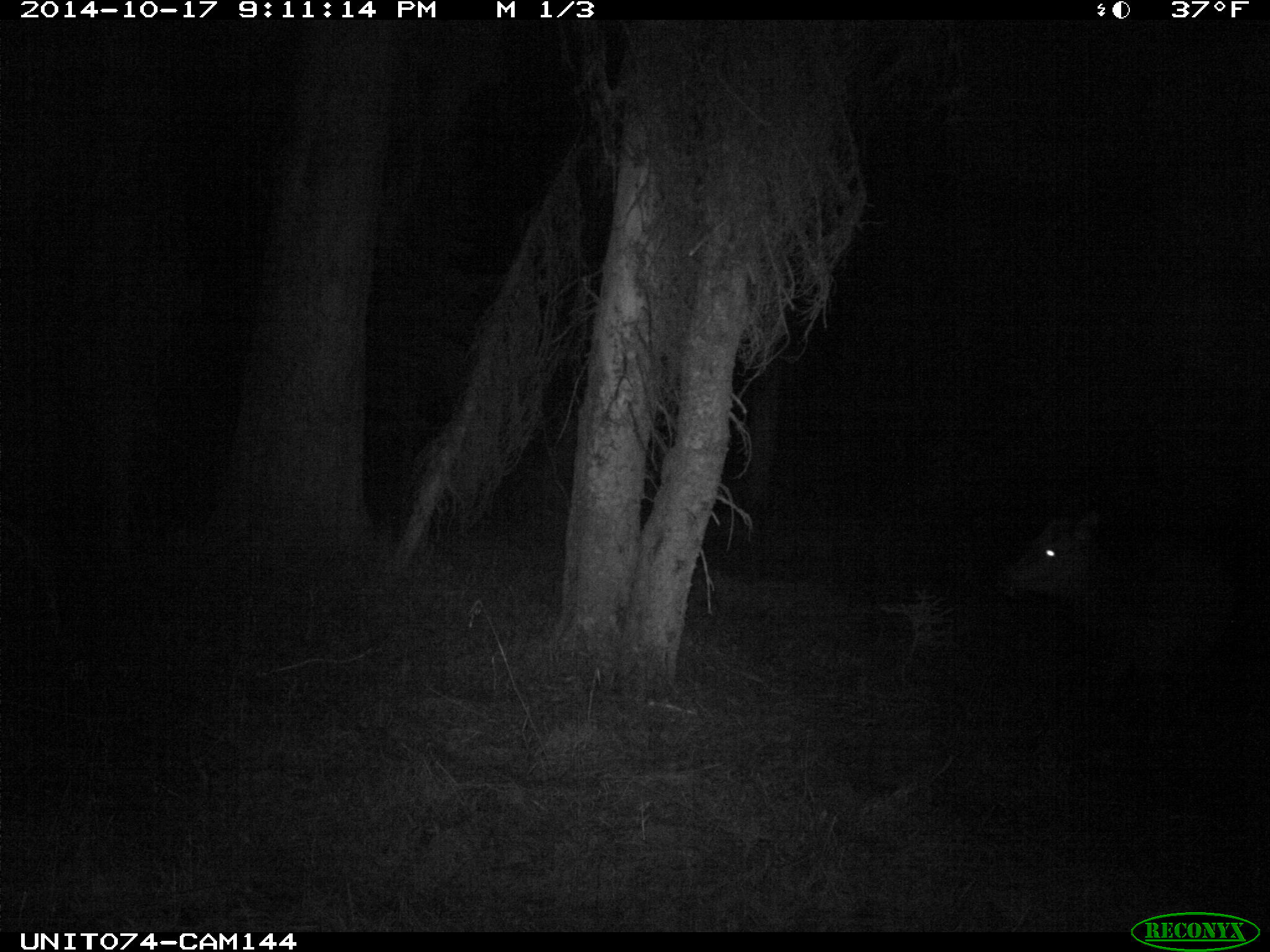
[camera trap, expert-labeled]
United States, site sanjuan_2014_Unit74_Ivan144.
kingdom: Animalia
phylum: Chordata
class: Mammalia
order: Artiodactyla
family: Cervidae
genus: Cervus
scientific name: Cervus elaphus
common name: red deer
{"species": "Cervus elaphus (red deer)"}